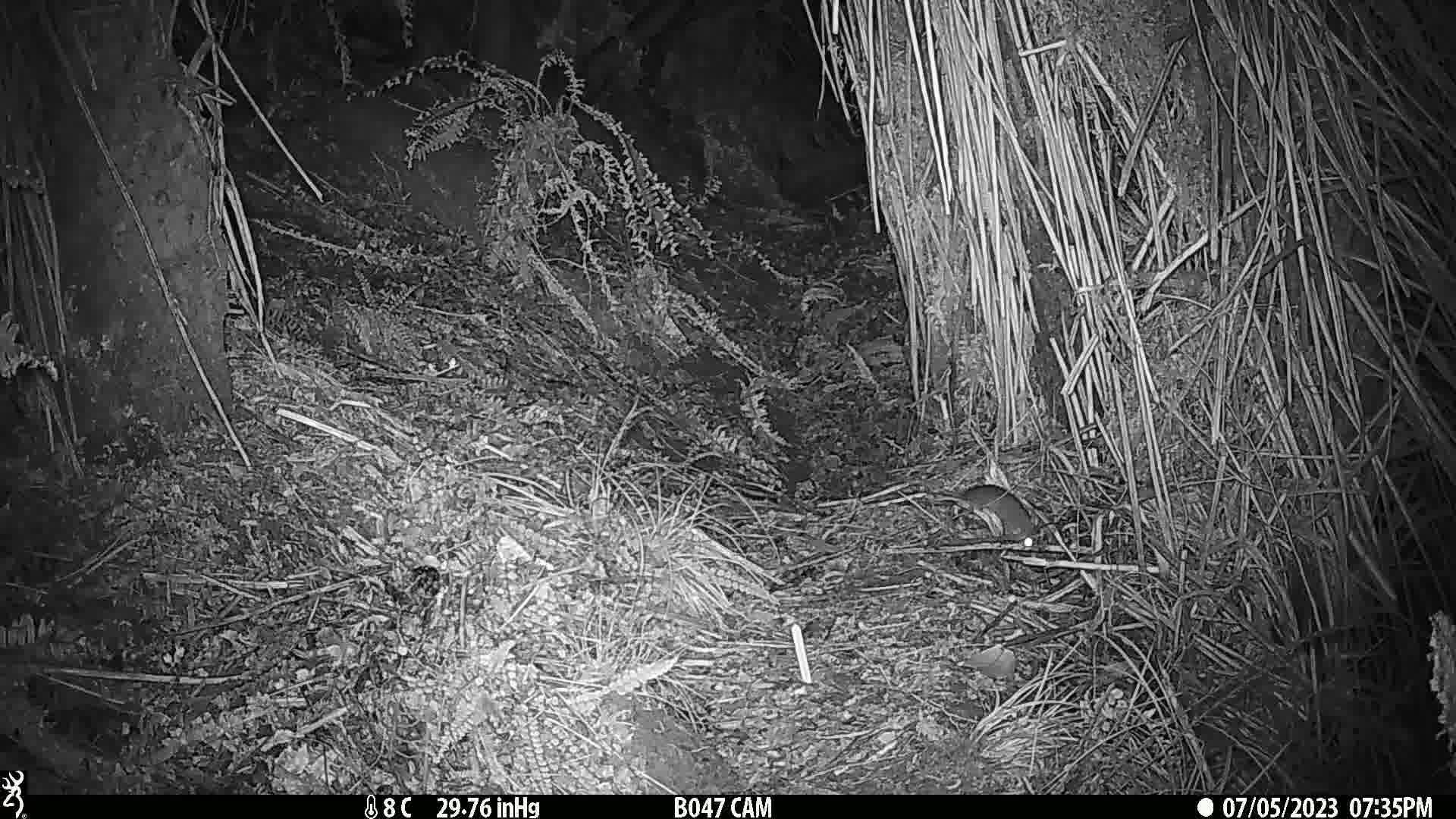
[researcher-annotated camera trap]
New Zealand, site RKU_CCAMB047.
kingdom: Animalia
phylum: Chordata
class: Mammalia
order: Rodentia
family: Muridae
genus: Rattus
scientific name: Rattus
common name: rat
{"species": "rat (Rattus)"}